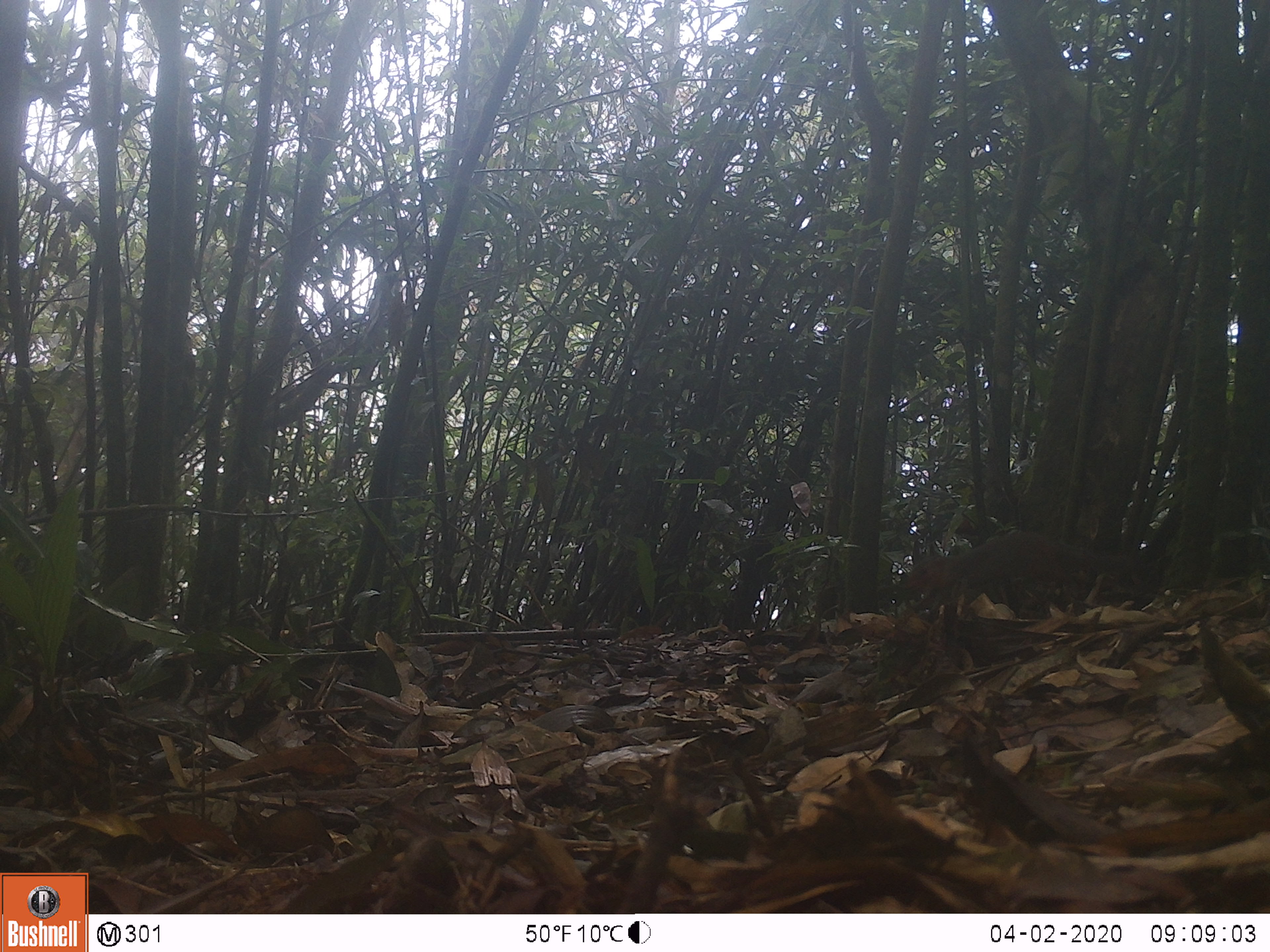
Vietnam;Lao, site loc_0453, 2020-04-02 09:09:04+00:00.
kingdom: Animalia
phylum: Chordata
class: Mammalia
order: Rodentia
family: Sciuridae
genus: Dremomys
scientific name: Dremomys rufigenis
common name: red-cheeked squirrel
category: red cheeked squirrel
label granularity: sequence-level